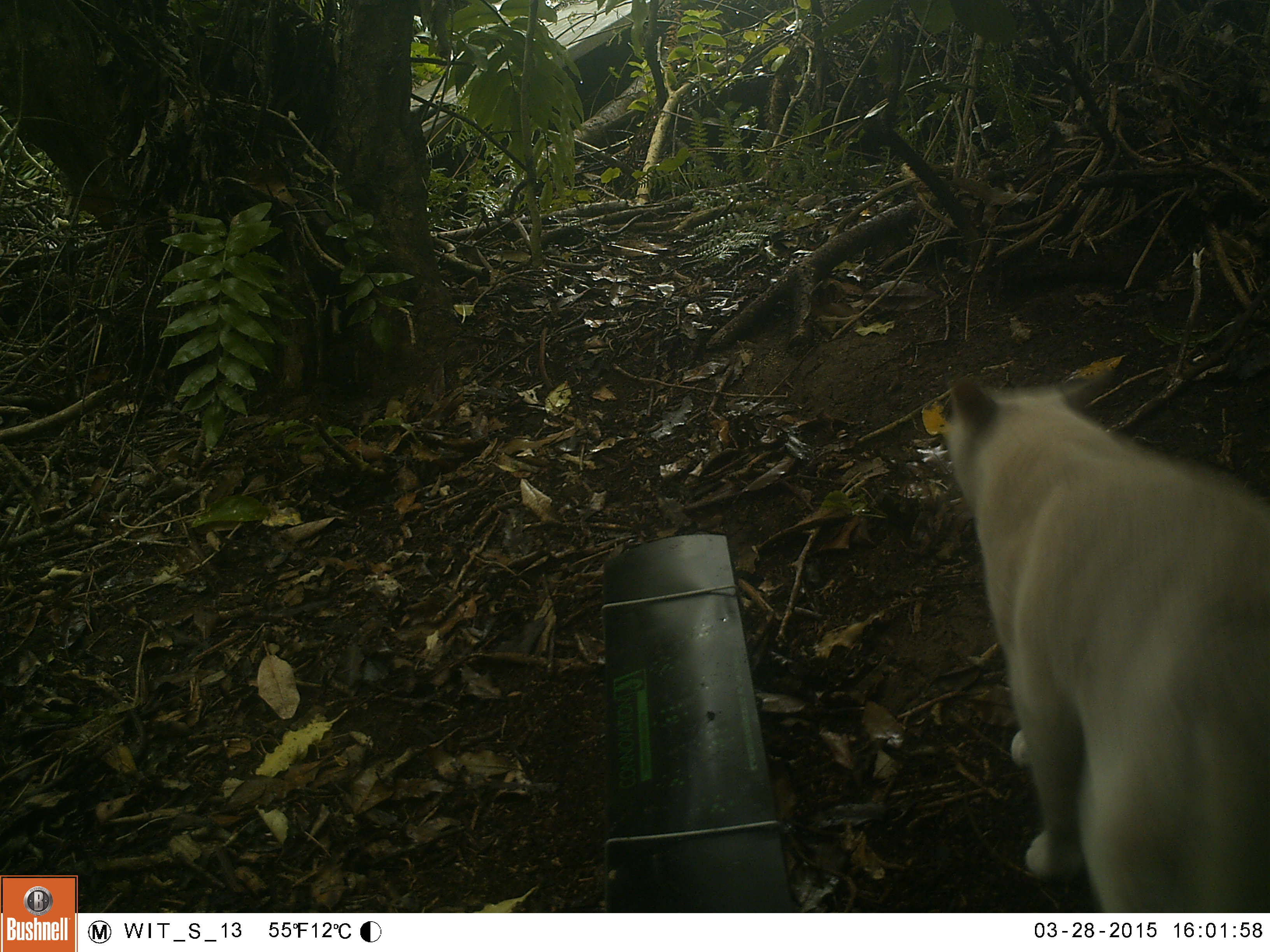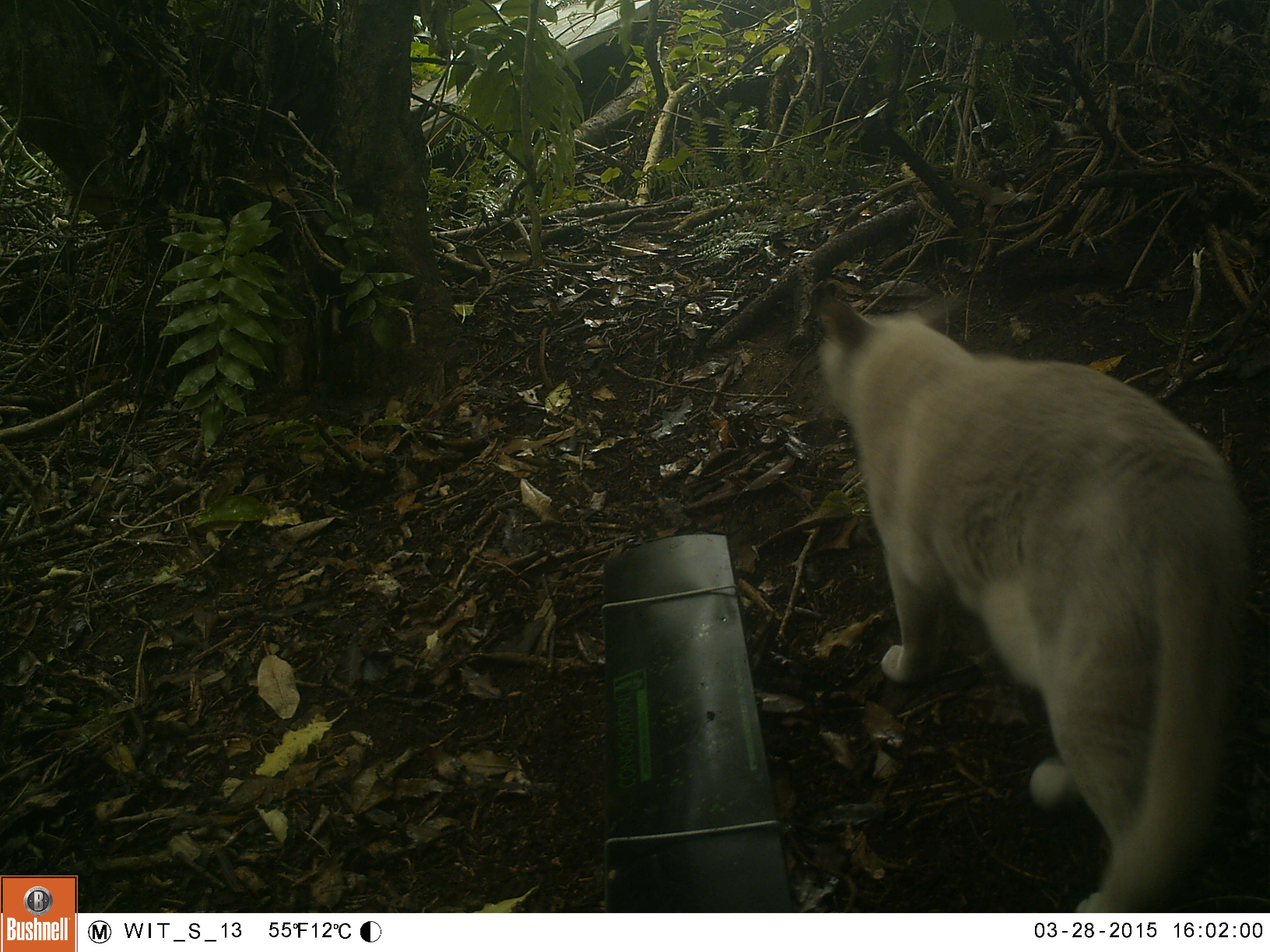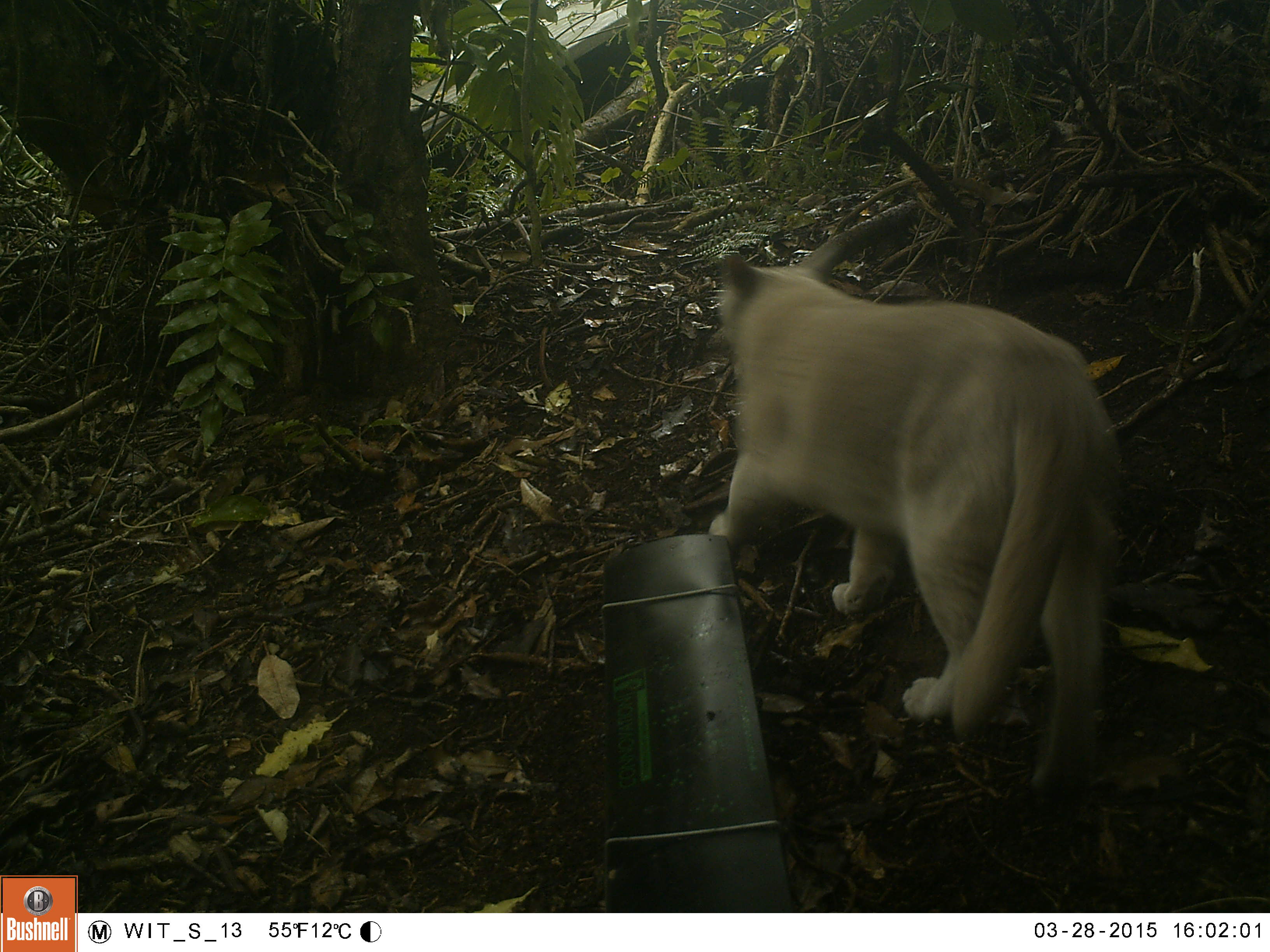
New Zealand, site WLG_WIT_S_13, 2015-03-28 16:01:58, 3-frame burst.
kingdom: Animalia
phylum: Chordata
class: Mammalia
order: Carnivora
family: Felidae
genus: Felis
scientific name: Felis catus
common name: domestic cat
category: cat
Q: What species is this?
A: Cat (domestic cat) (Felis catus).